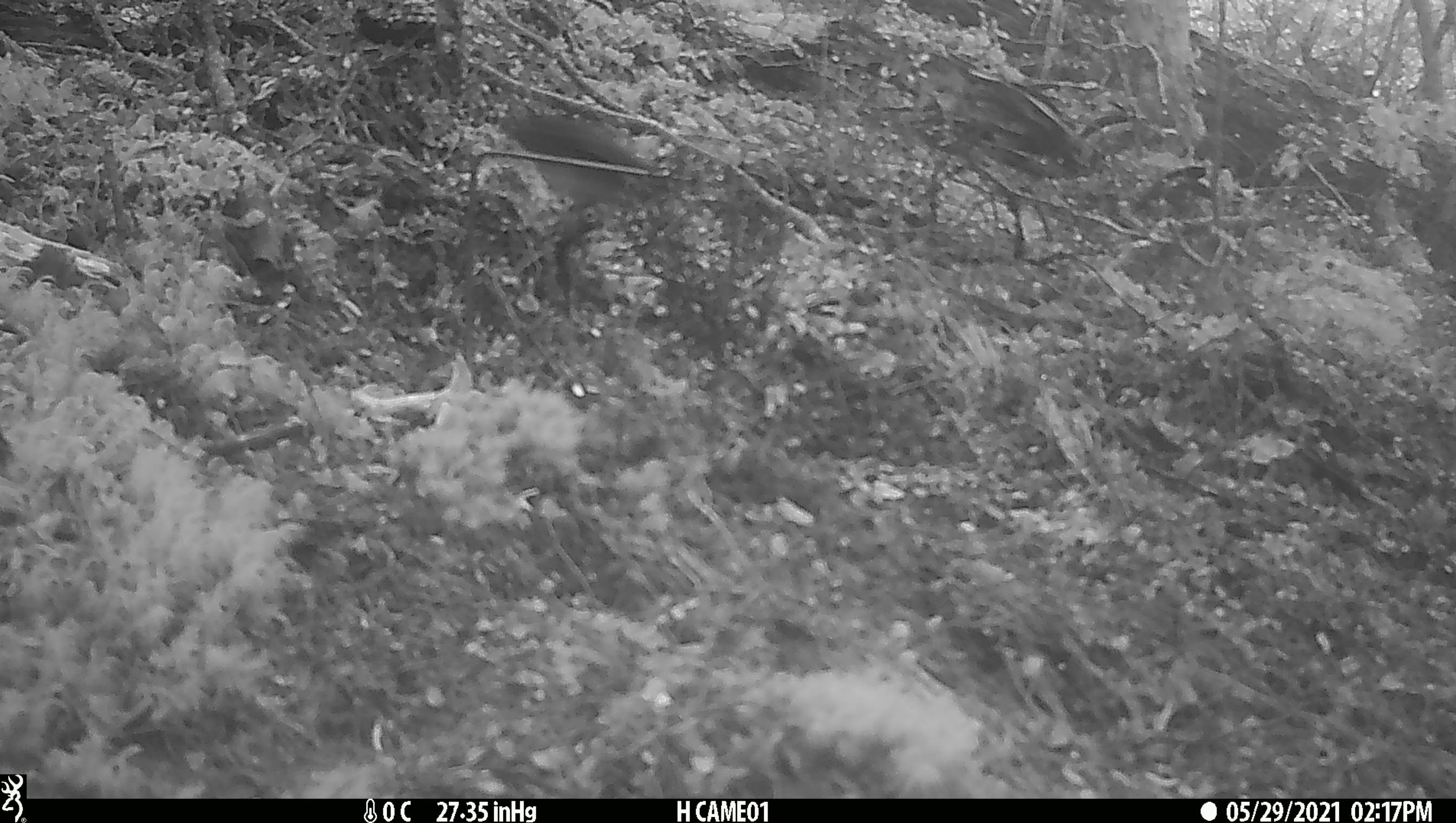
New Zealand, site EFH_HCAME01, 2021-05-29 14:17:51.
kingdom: Animalia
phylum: Chordata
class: Aves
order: Passeriformes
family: Petroicidae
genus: Petroica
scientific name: Petroica australis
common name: new zealand robin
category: robin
Robin (new zealand robin) (Petroica australis).